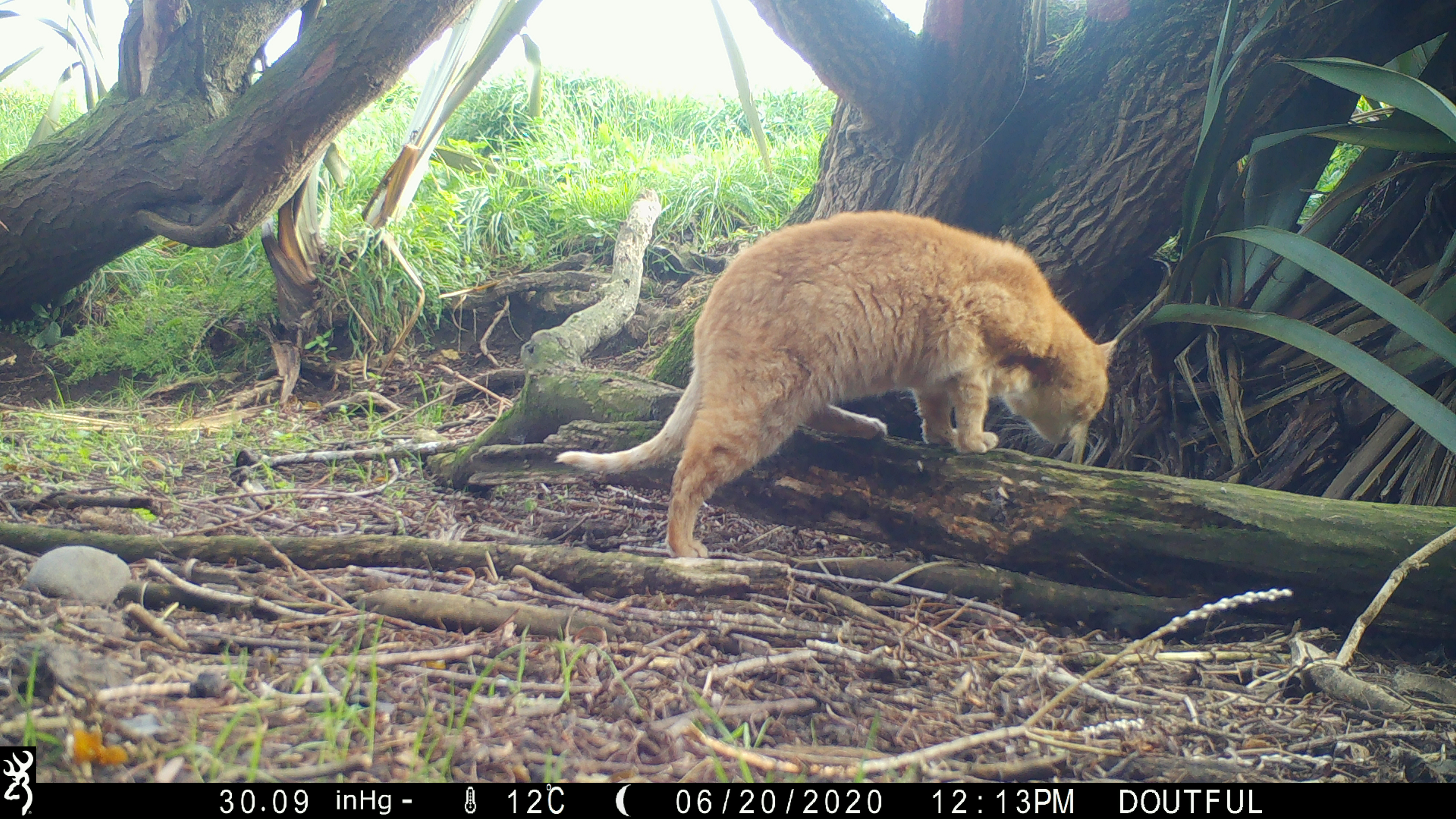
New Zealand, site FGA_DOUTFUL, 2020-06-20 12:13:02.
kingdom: Animalia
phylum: Chordata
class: Mammalia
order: Carnivora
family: Felidae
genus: Felis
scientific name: Felis catus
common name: domestic cat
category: cat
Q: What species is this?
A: Cat (domestic cat) (Felis catus).